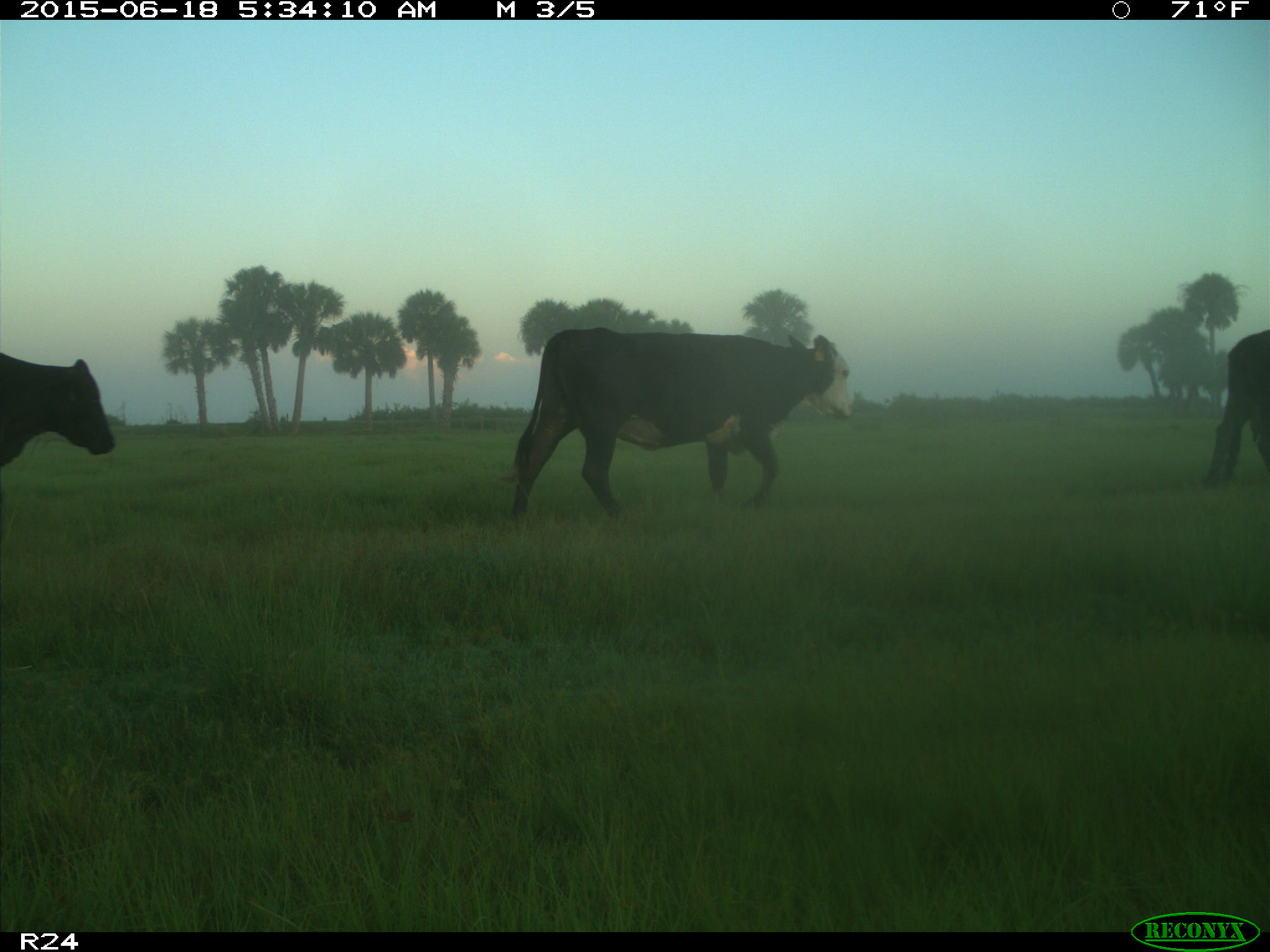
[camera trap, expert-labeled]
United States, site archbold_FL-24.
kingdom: Animalia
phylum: Chordata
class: Mammalia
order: Artiodactyla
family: Bovidae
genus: Bos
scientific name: Bos taurus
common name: domestic cow